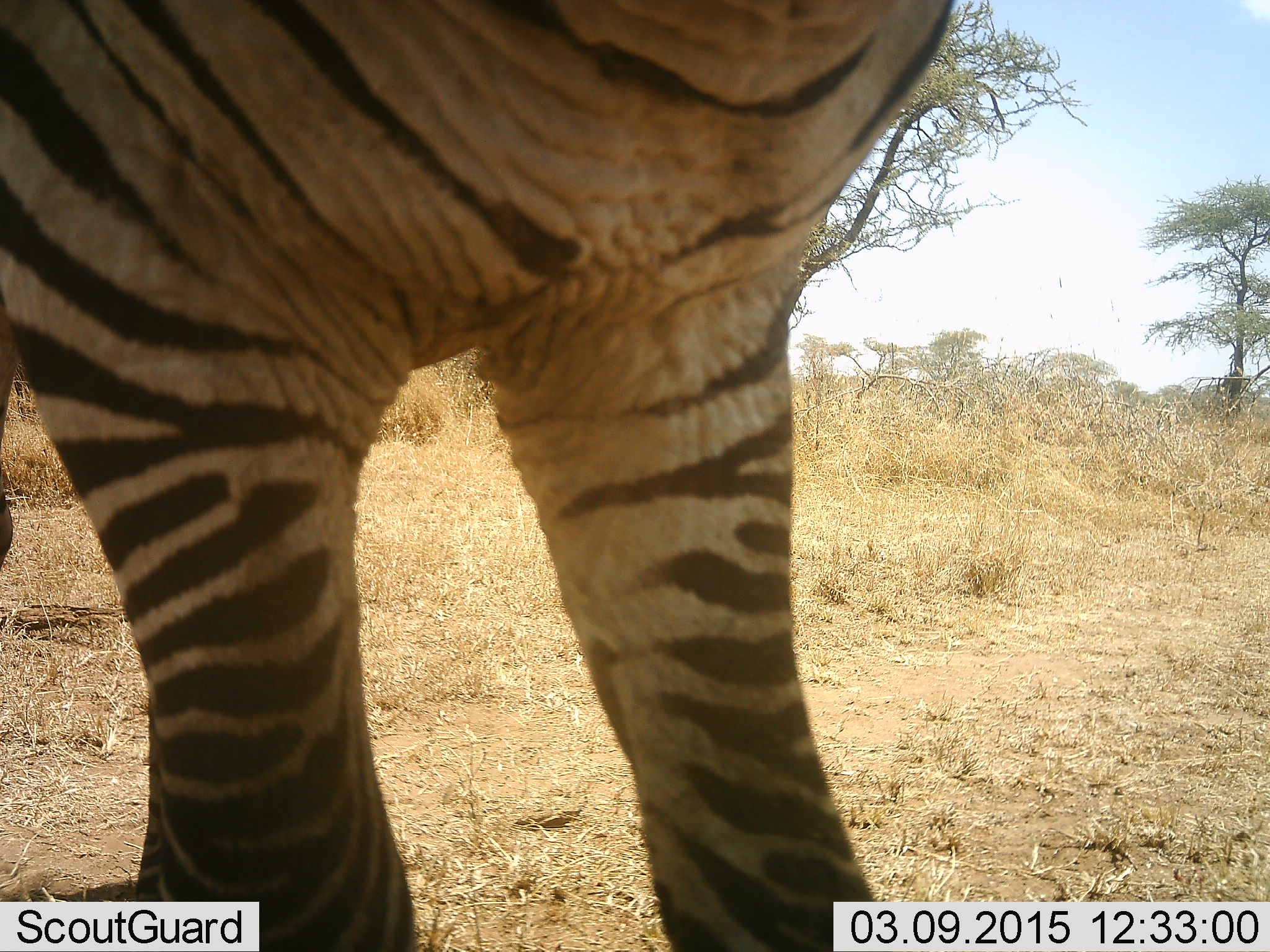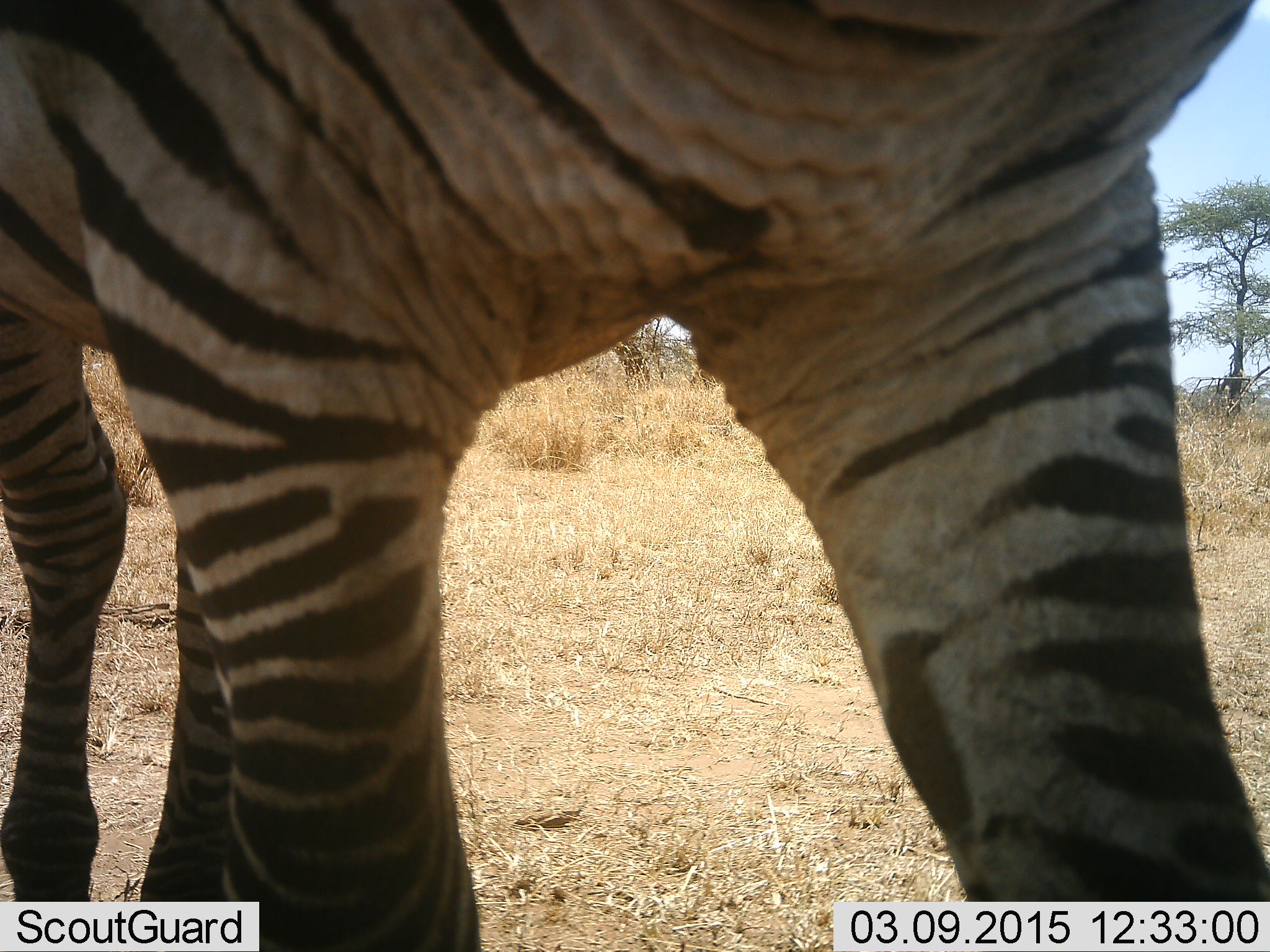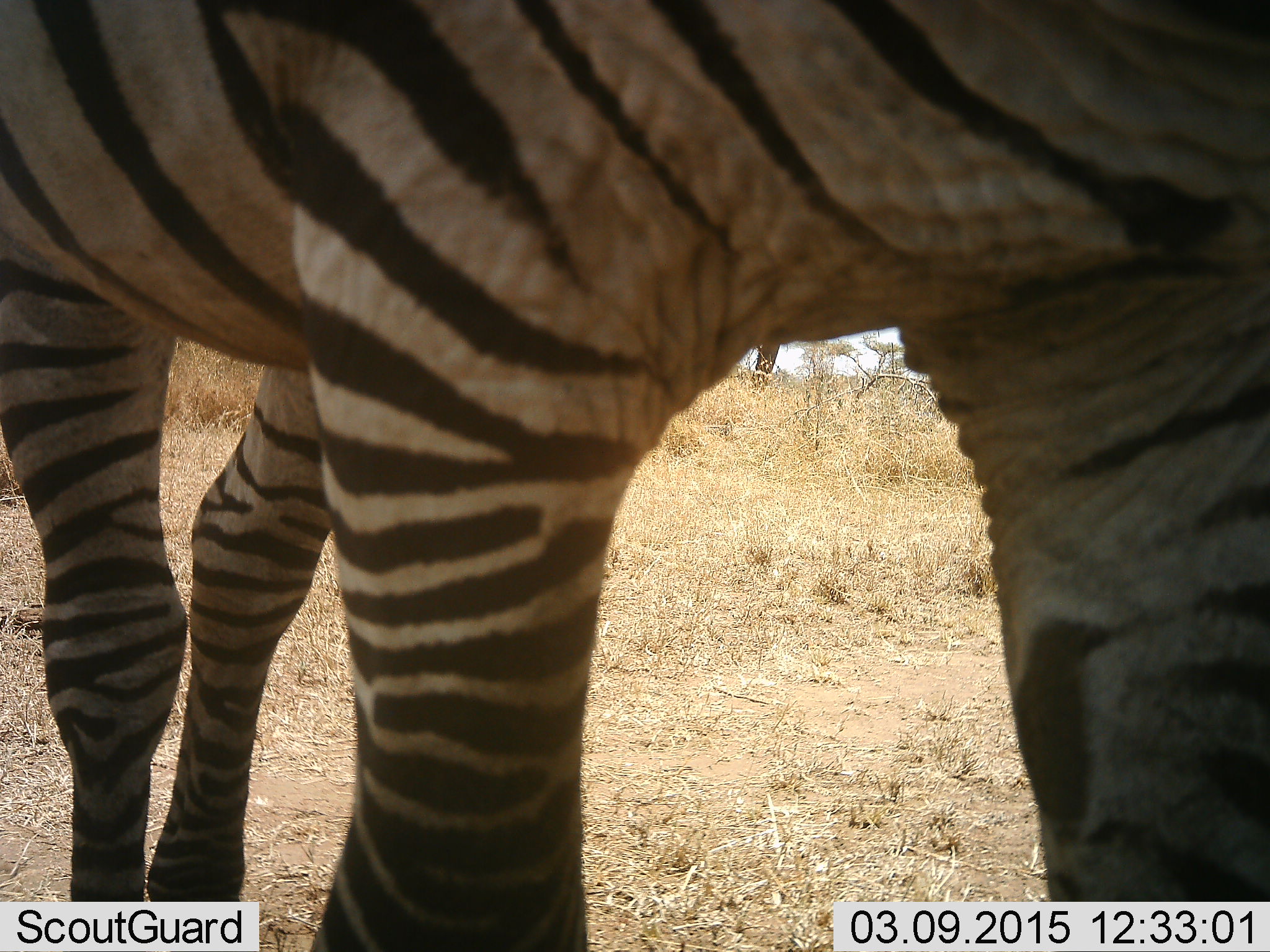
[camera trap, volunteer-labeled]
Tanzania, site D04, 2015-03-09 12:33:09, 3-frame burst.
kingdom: Animalia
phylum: Chordata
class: Mammalia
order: Perissodactyla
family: Equidae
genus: Equus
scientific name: Equus quagga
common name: plains zebra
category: zebra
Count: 1.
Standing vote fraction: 20%.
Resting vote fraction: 0%.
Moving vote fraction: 80%.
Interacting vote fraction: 0%.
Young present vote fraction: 0%.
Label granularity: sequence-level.